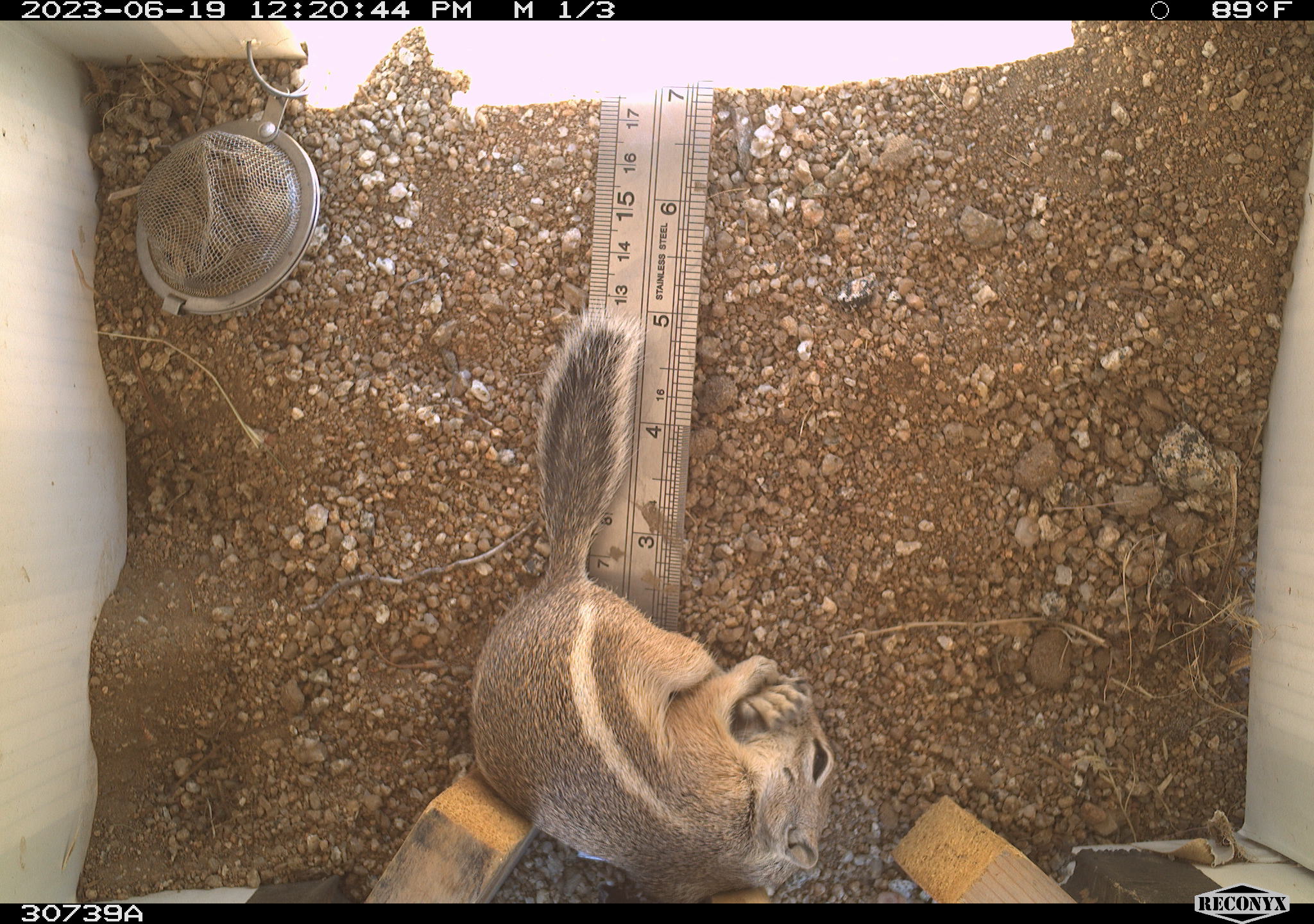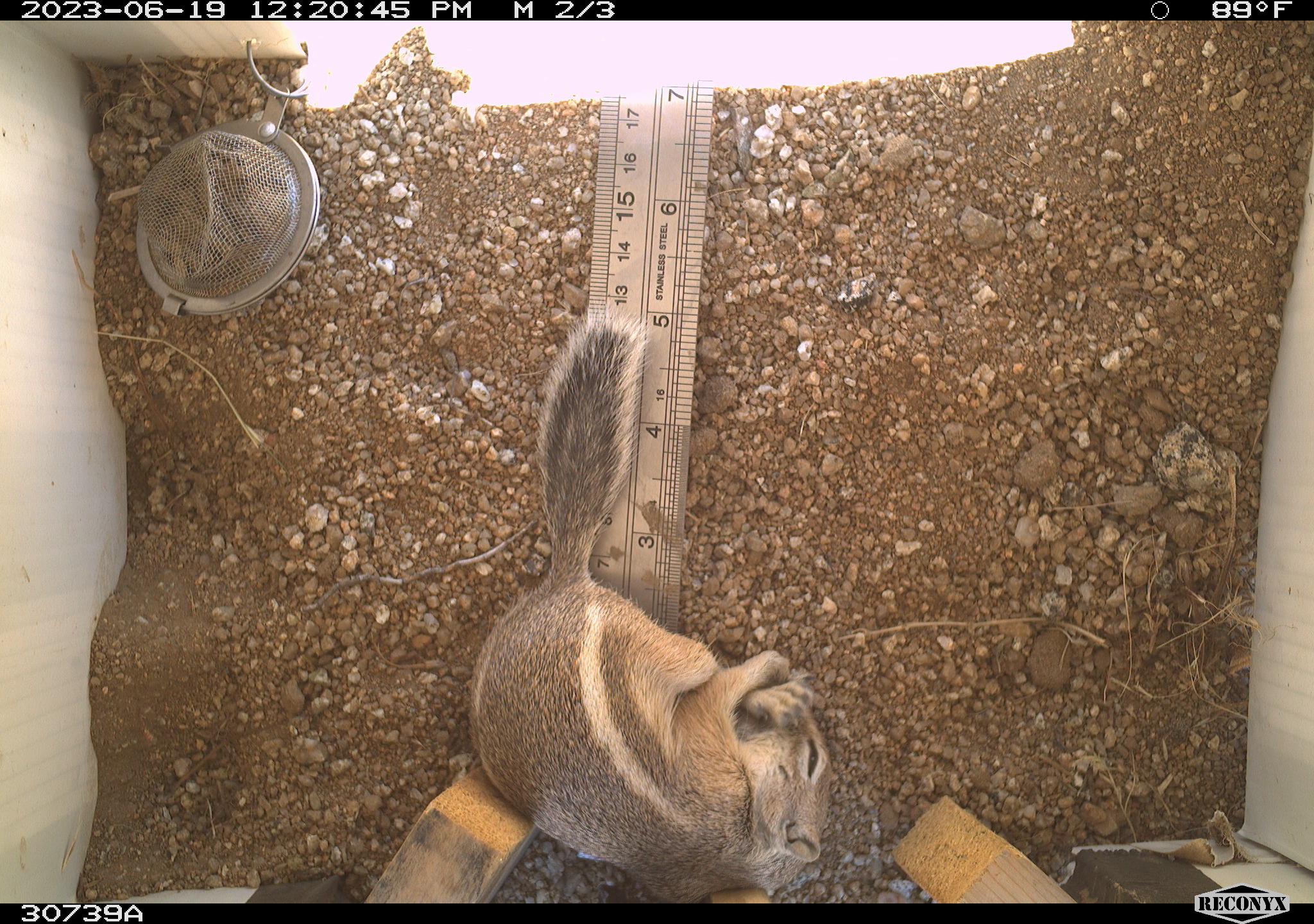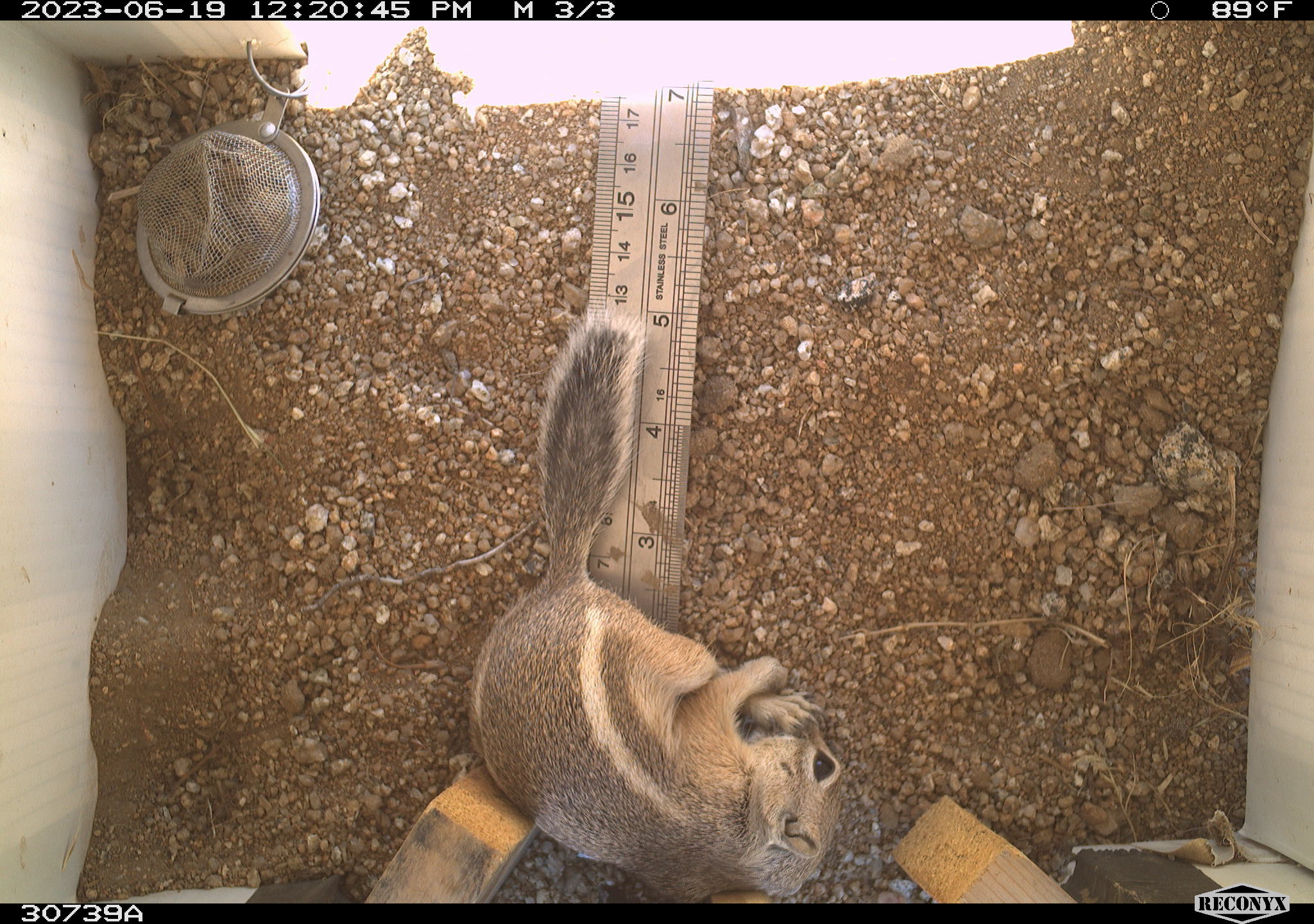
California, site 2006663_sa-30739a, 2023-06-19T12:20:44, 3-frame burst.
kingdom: Animalia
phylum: Chordata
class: Mammalia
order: Rodentia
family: Sciuridae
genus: Ammospermophilus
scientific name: Ammospermophilus leucurus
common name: white-tailed antelope squirrel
White-tailed antelope squirrel (Ammospermophilus leucurus).